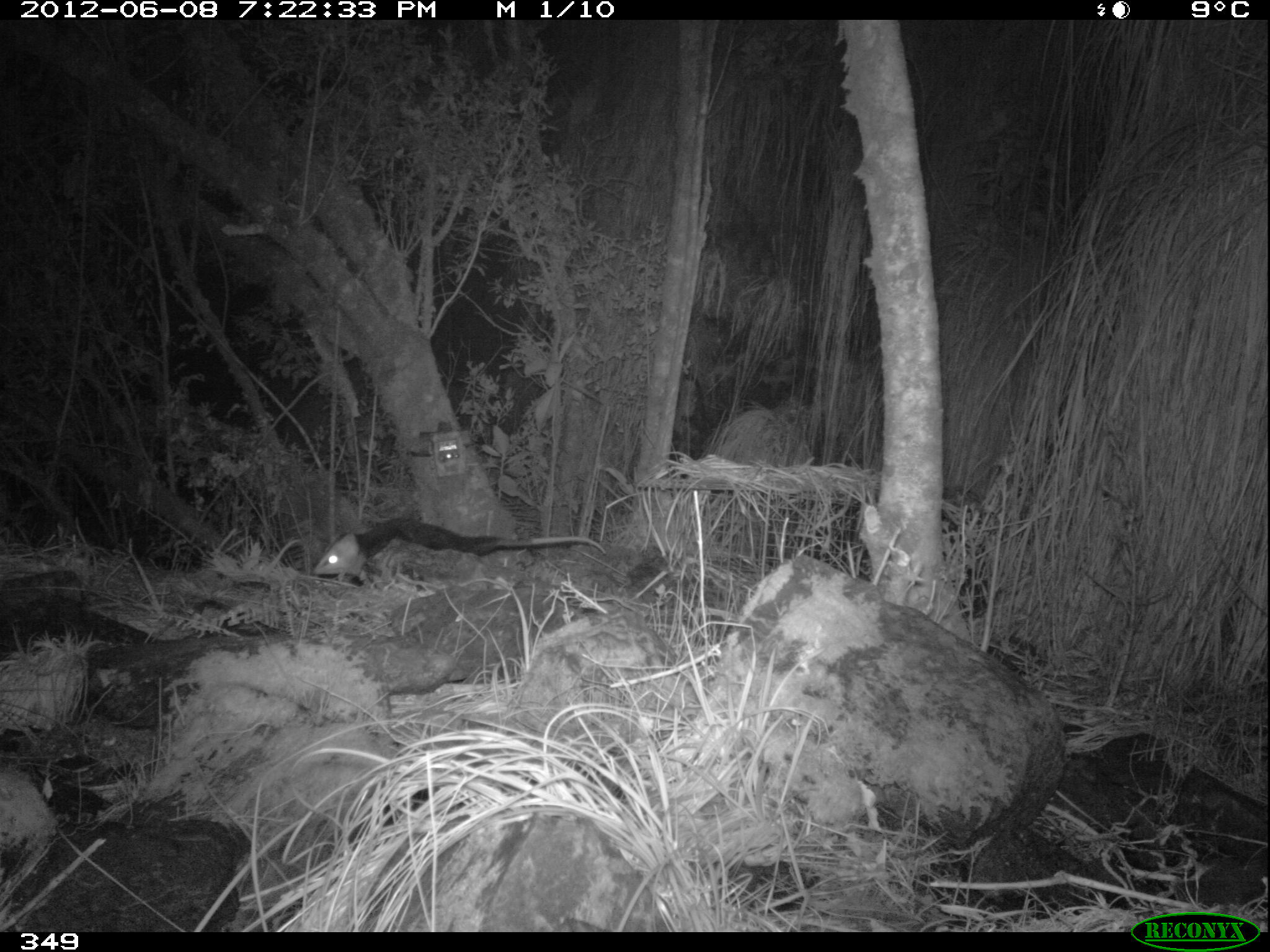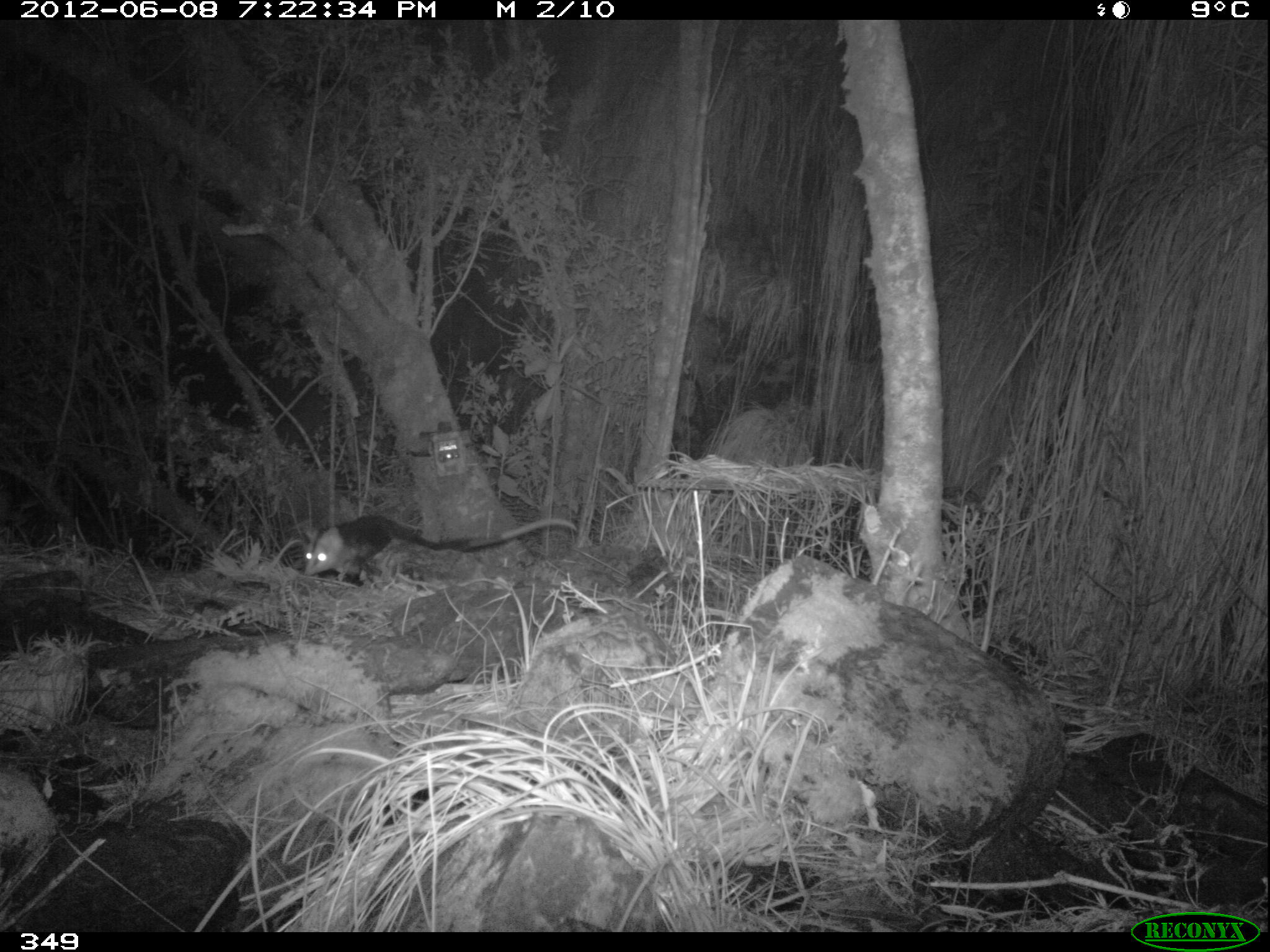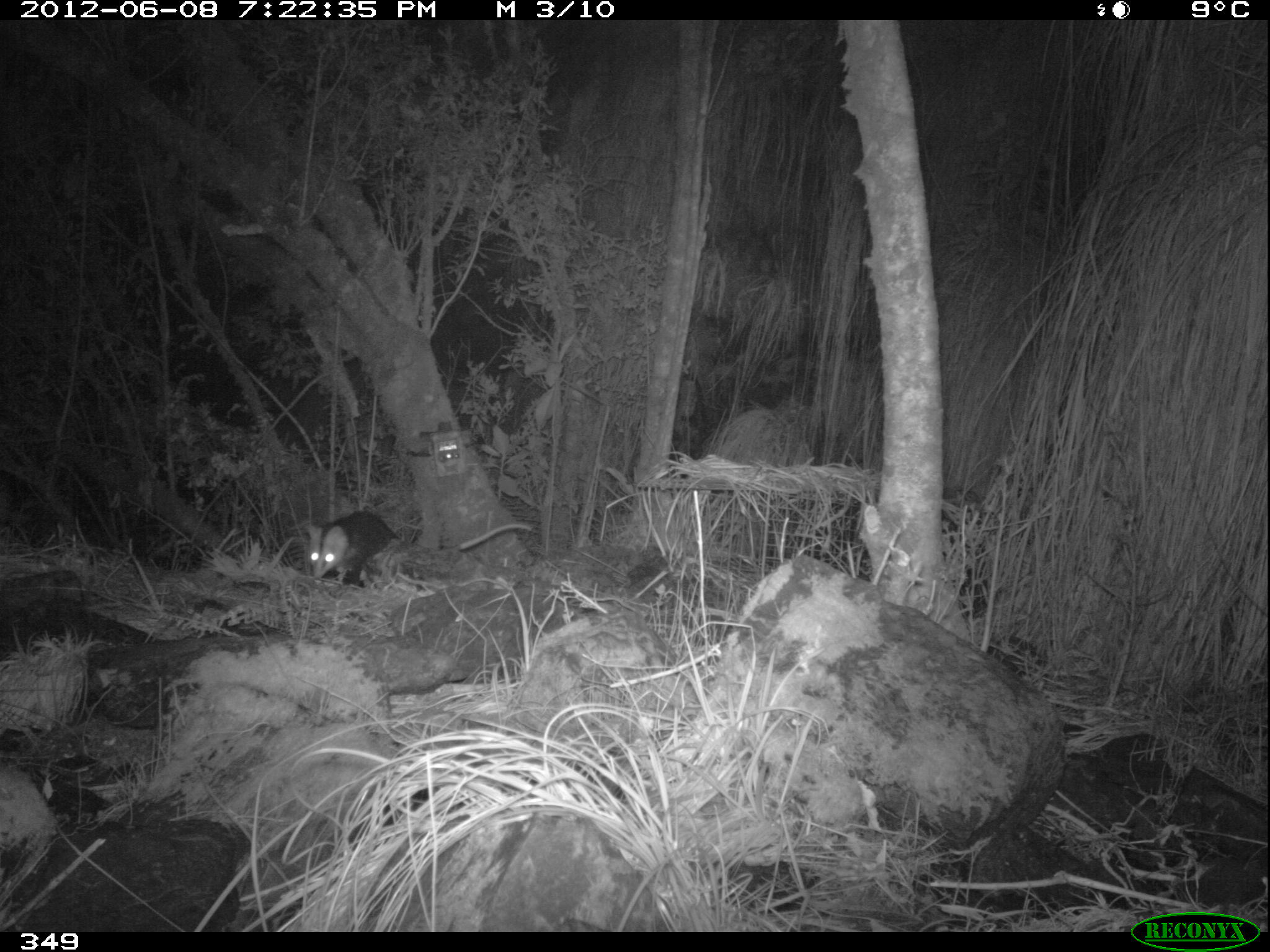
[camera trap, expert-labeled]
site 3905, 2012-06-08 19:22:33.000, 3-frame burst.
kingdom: Animalia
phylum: Chordata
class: Mammalia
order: Didelphimorphia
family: Didelphidae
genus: Didelphis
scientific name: Didelphis pernigra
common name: andean white-eared opossum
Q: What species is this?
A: Didelphis pernigra (andean white-eared opossum).